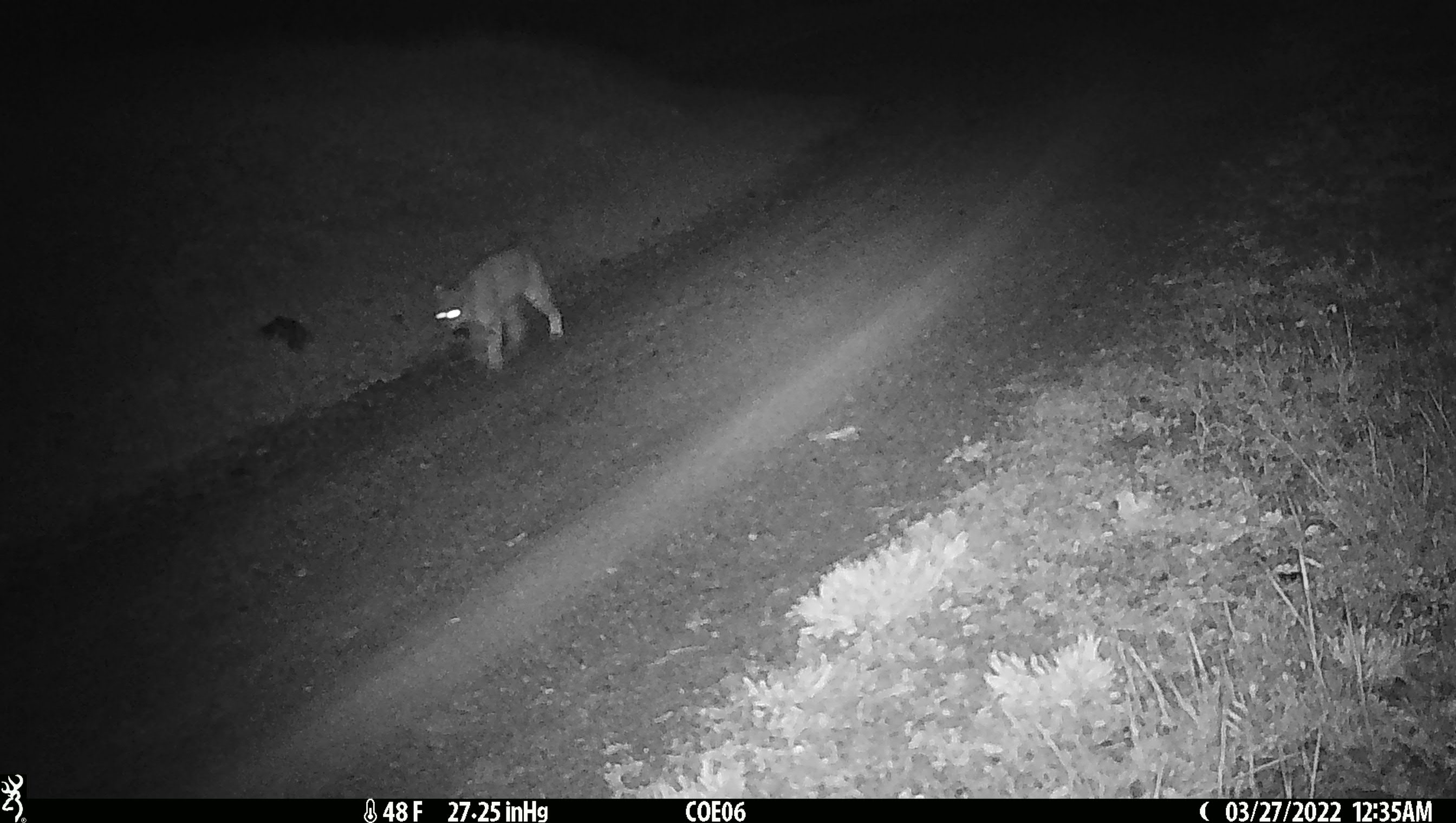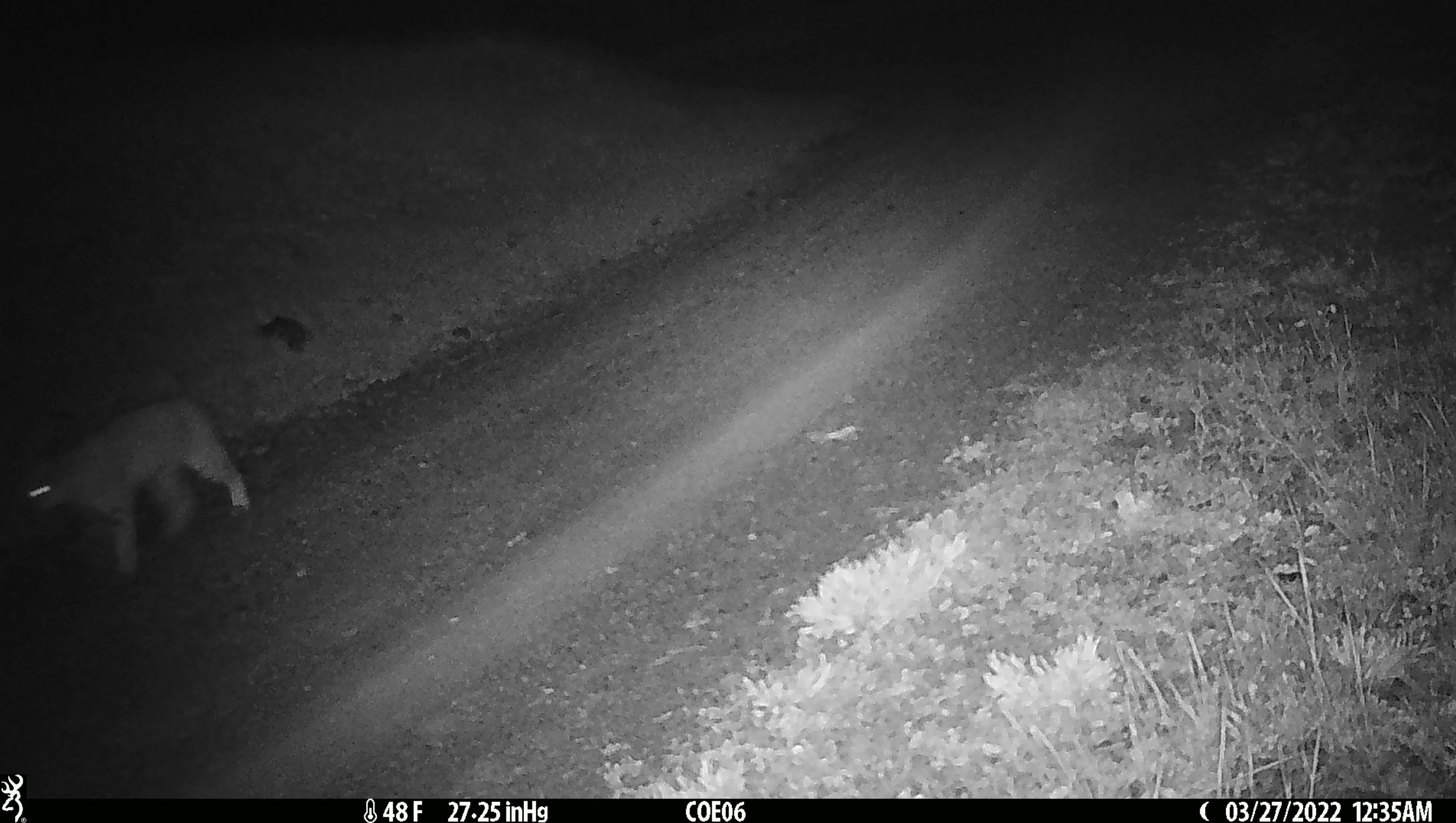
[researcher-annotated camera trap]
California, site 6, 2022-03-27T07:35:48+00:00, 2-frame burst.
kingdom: Animalia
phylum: Chordata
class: Mammalia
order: Carnivora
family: Felidae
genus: Lynx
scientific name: Lynx rufus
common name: bobcat